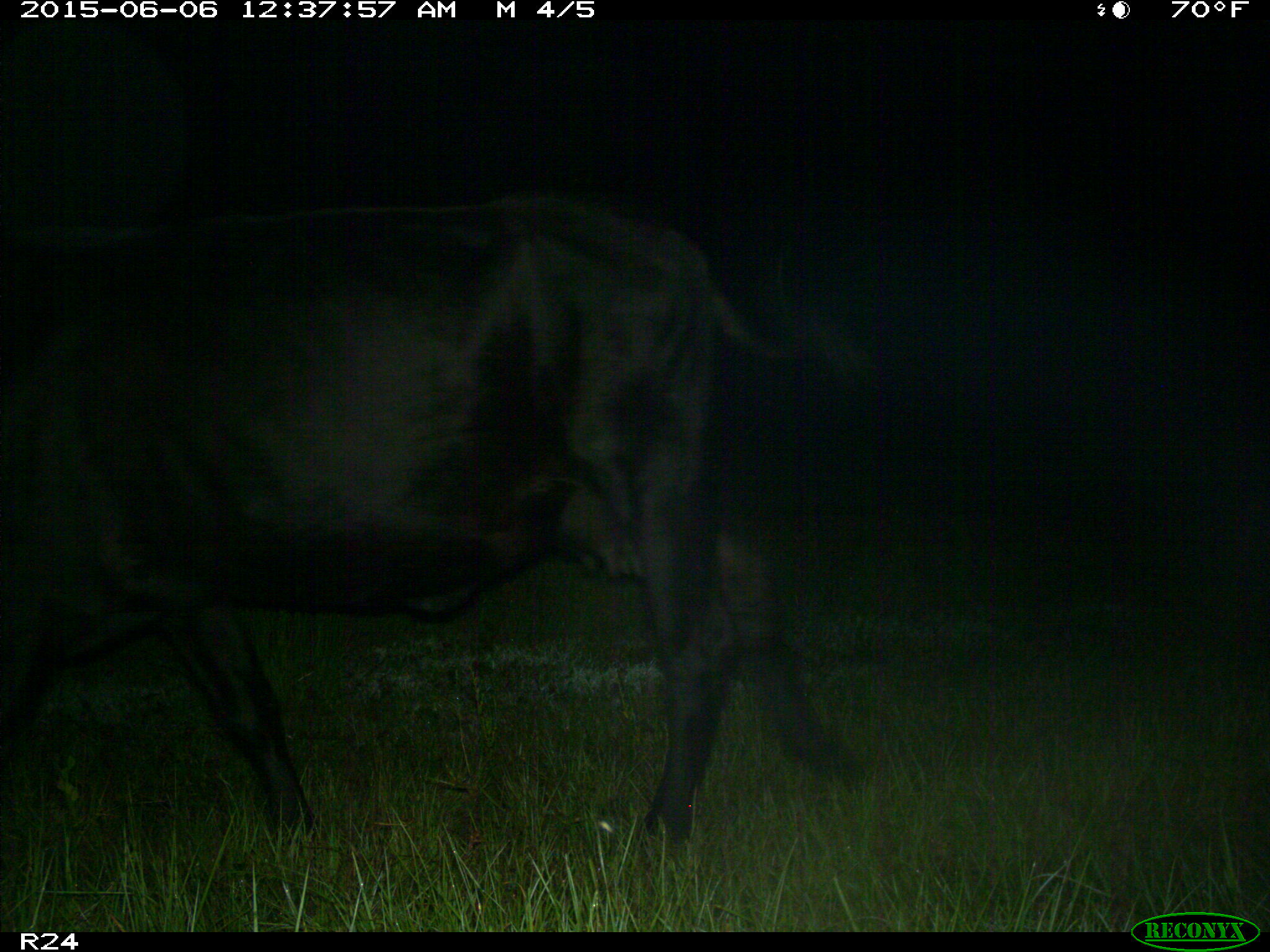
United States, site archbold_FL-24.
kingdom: Animalia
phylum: Chordata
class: Mammalia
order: Artiodactyla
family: Bovidae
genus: Bos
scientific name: Bos taurus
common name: domestic cow